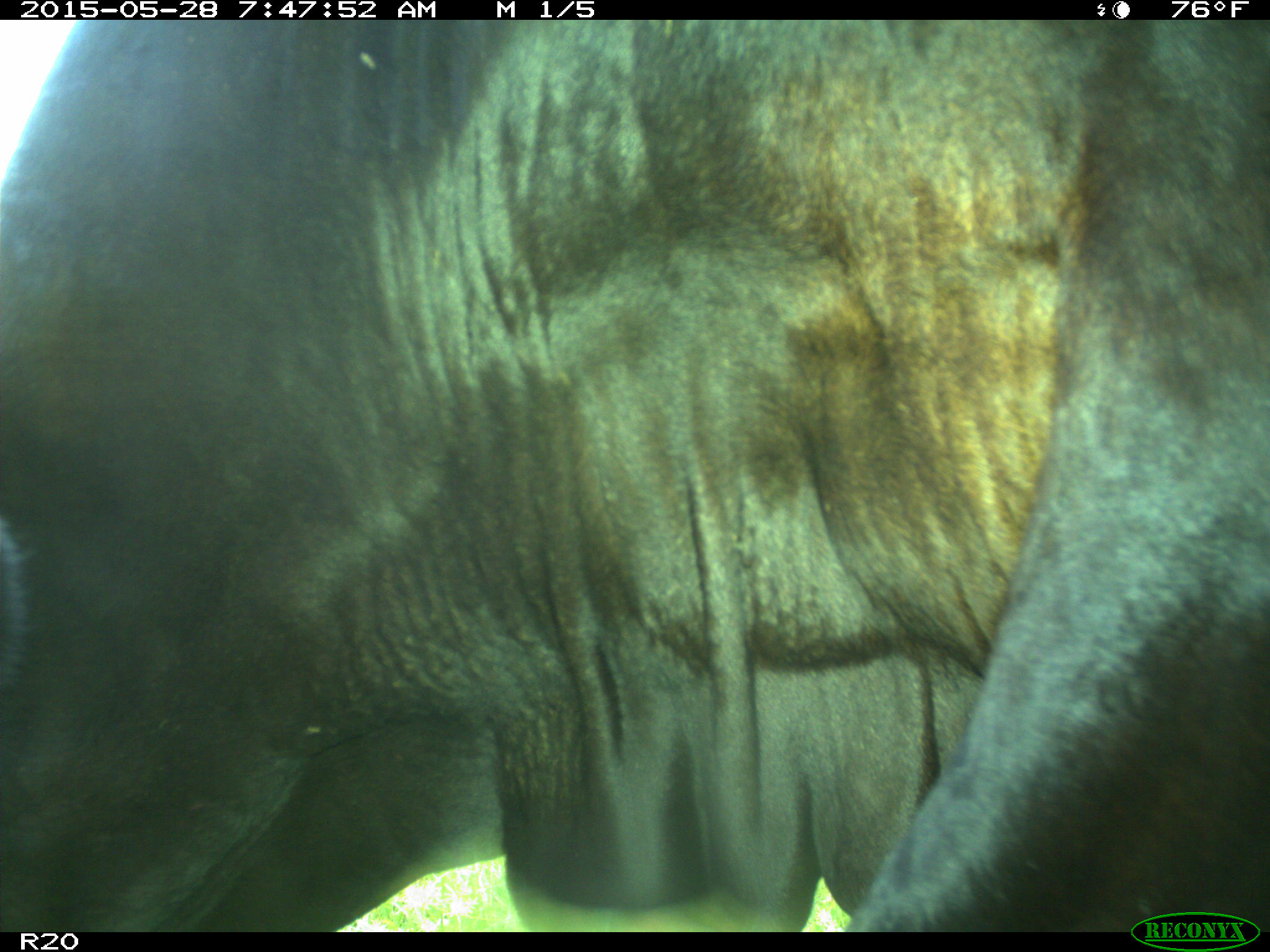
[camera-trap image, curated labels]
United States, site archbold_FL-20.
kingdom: Animalia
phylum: Chordata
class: Mammalia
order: Artiodactyla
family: Bovidae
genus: Bos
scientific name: Bos taurus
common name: domestic cow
Bos taurus (domestic cow).